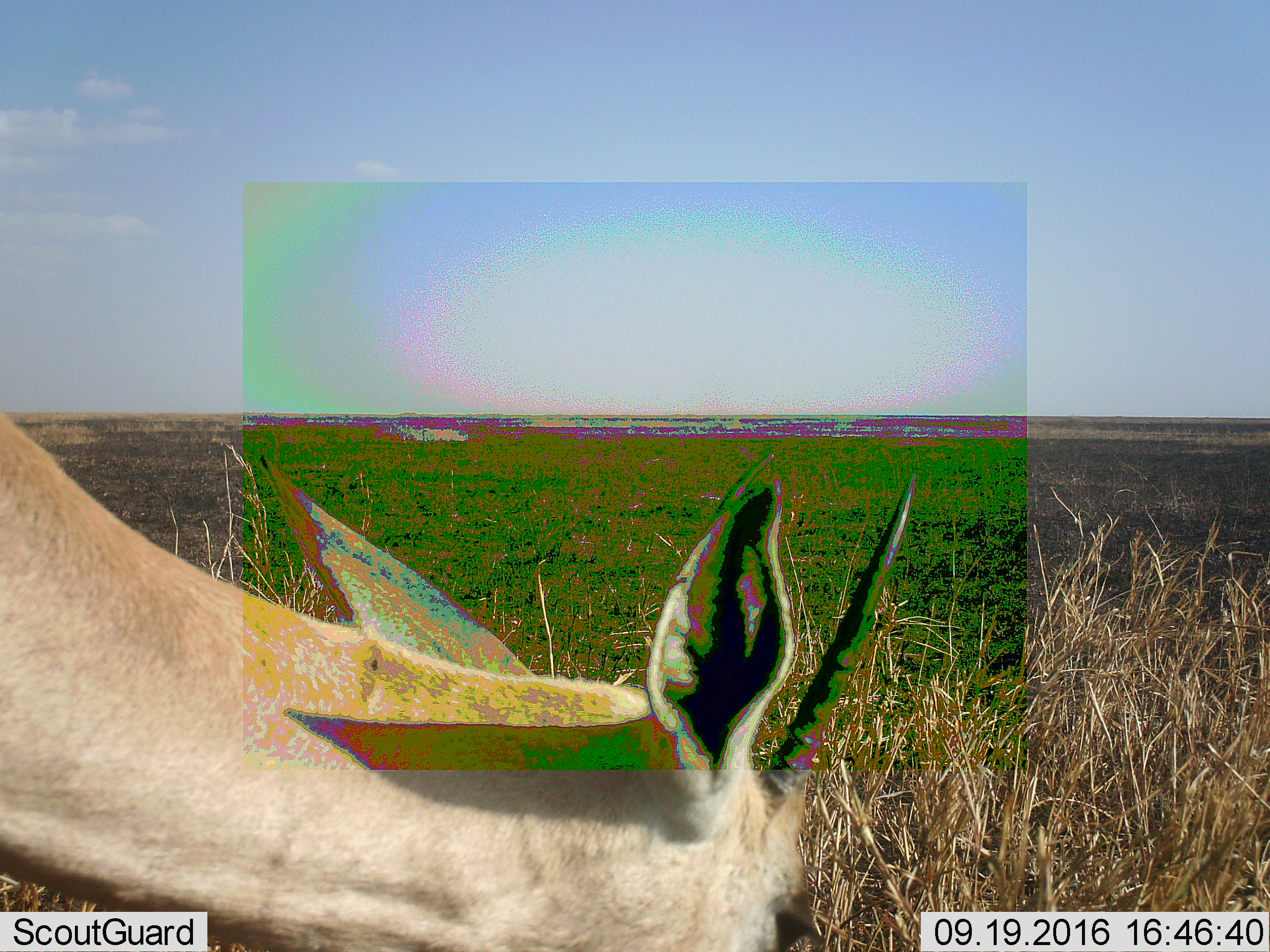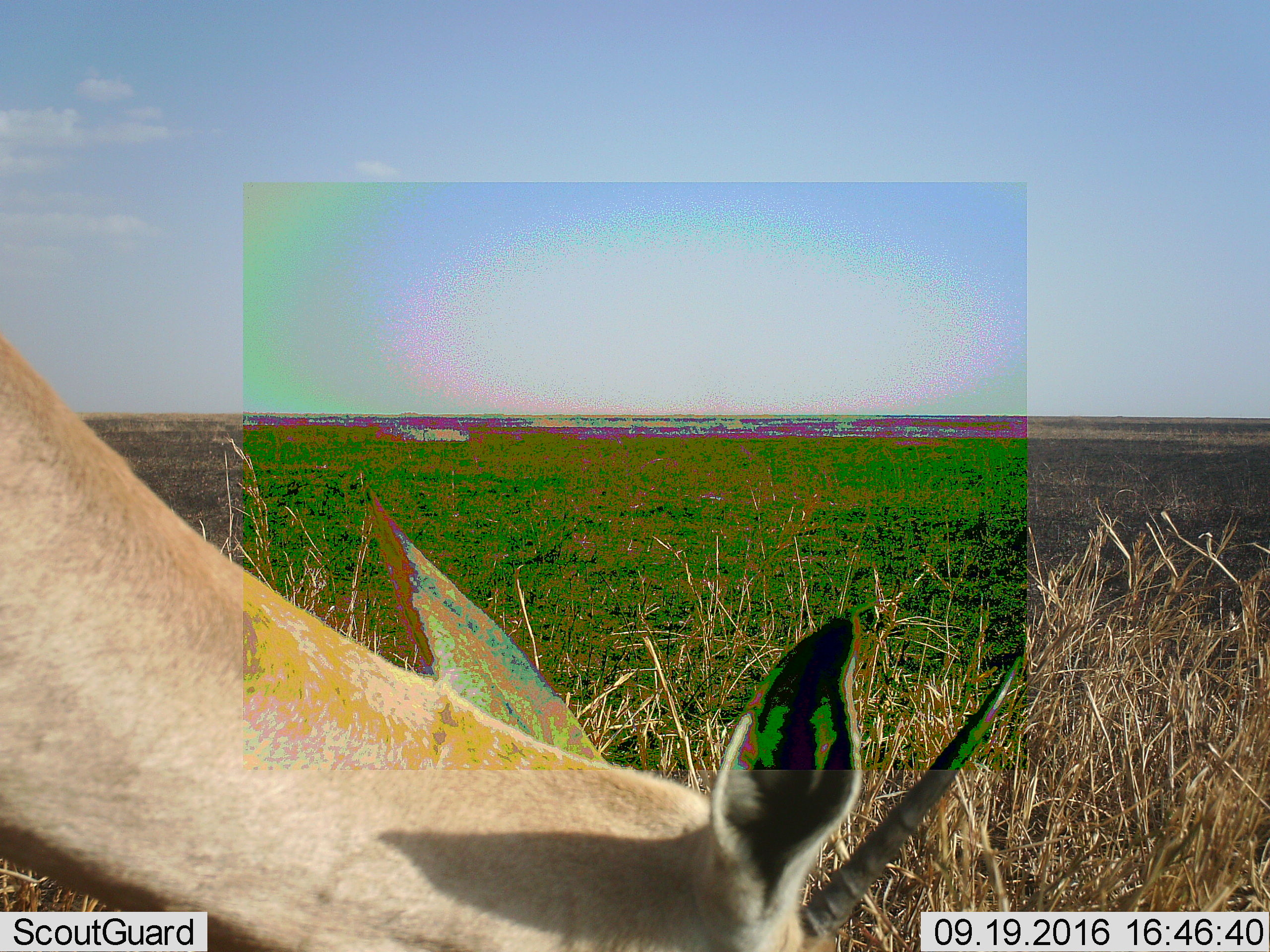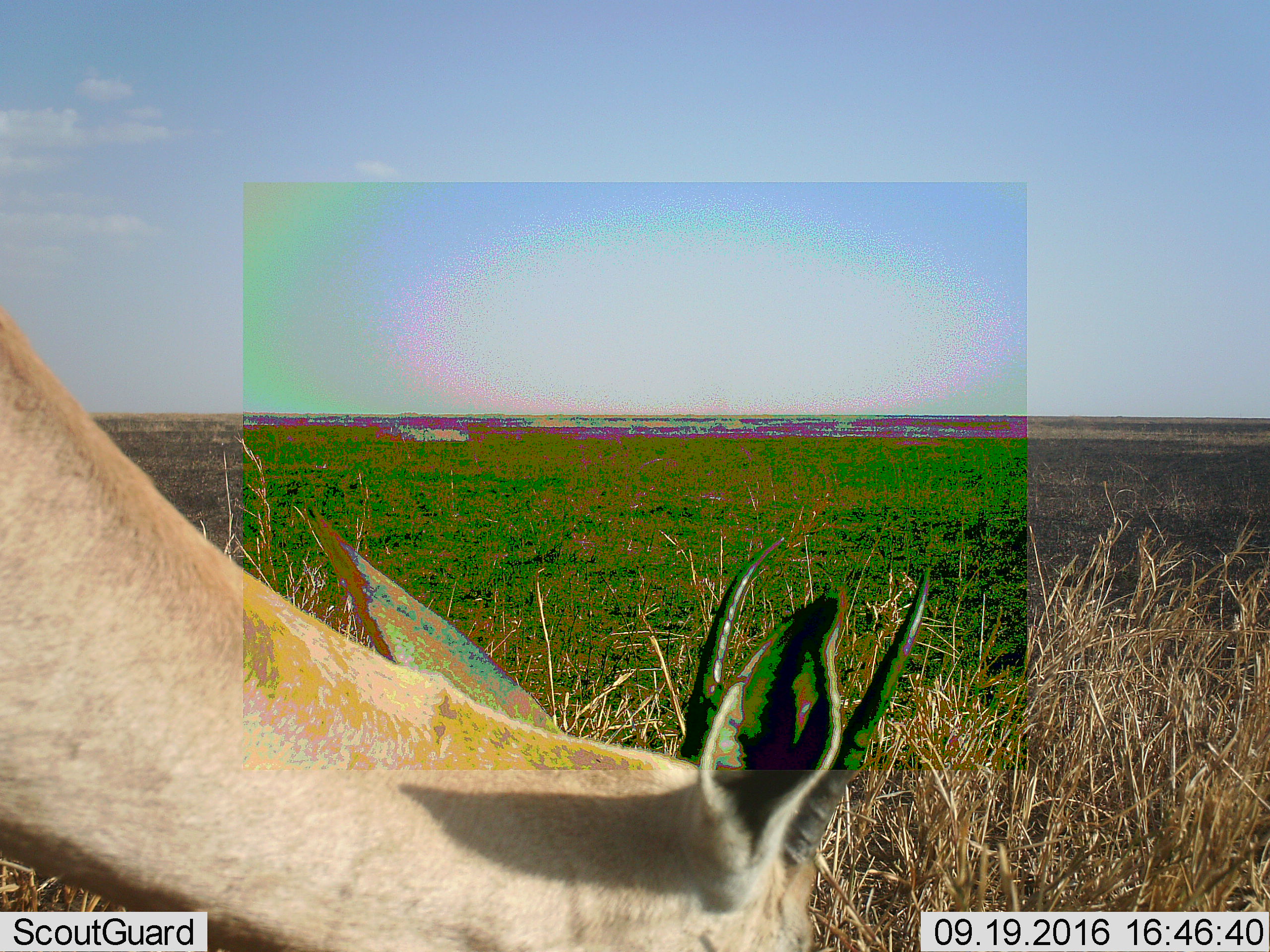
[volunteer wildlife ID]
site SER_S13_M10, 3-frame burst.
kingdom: Animalia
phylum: Chordata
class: Mammalia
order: Artiodactyla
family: Bovidae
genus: Nanger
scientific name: Nanger granti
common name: grant's gazelle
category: gazellegrants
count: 1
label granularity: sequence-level